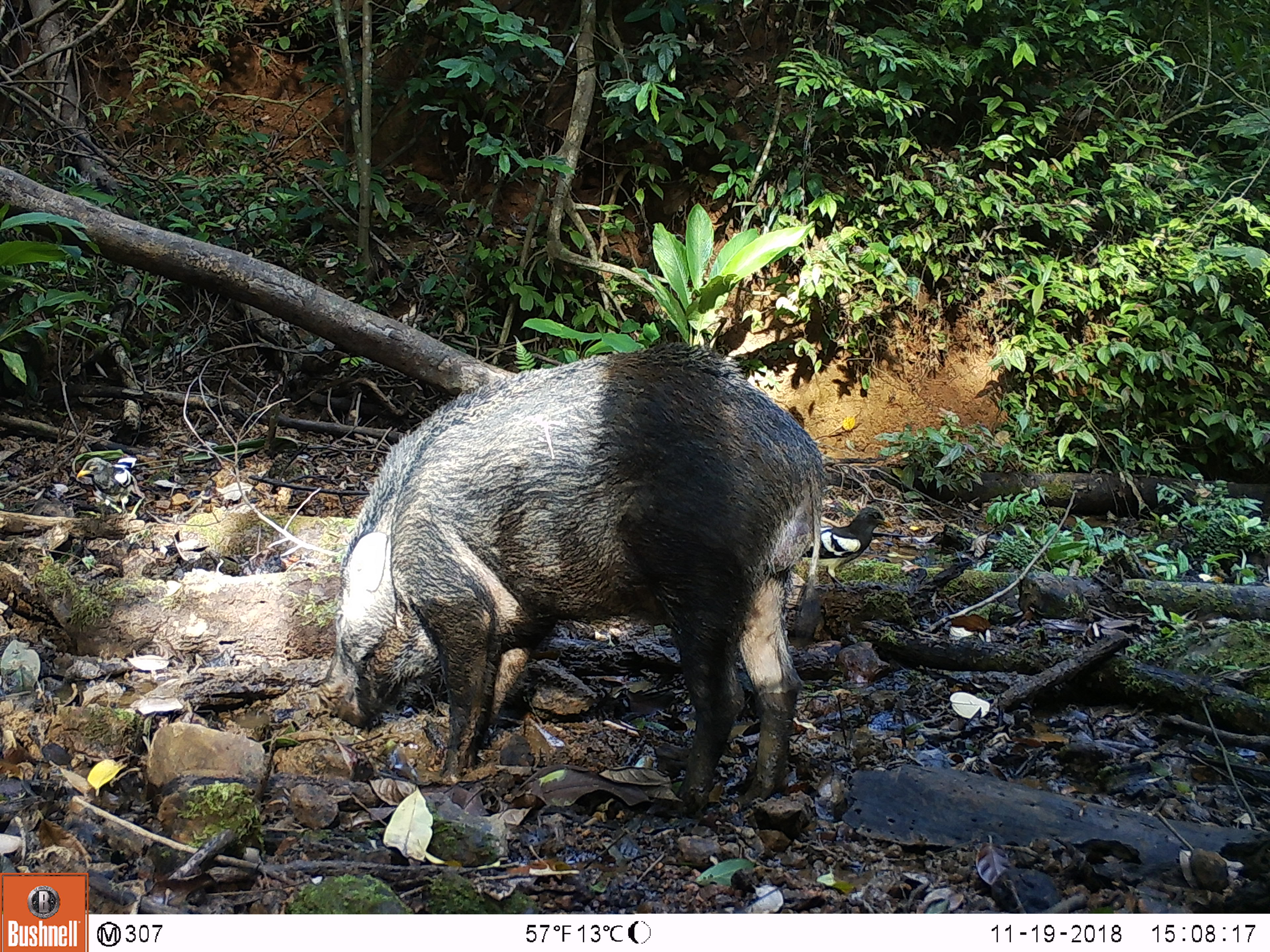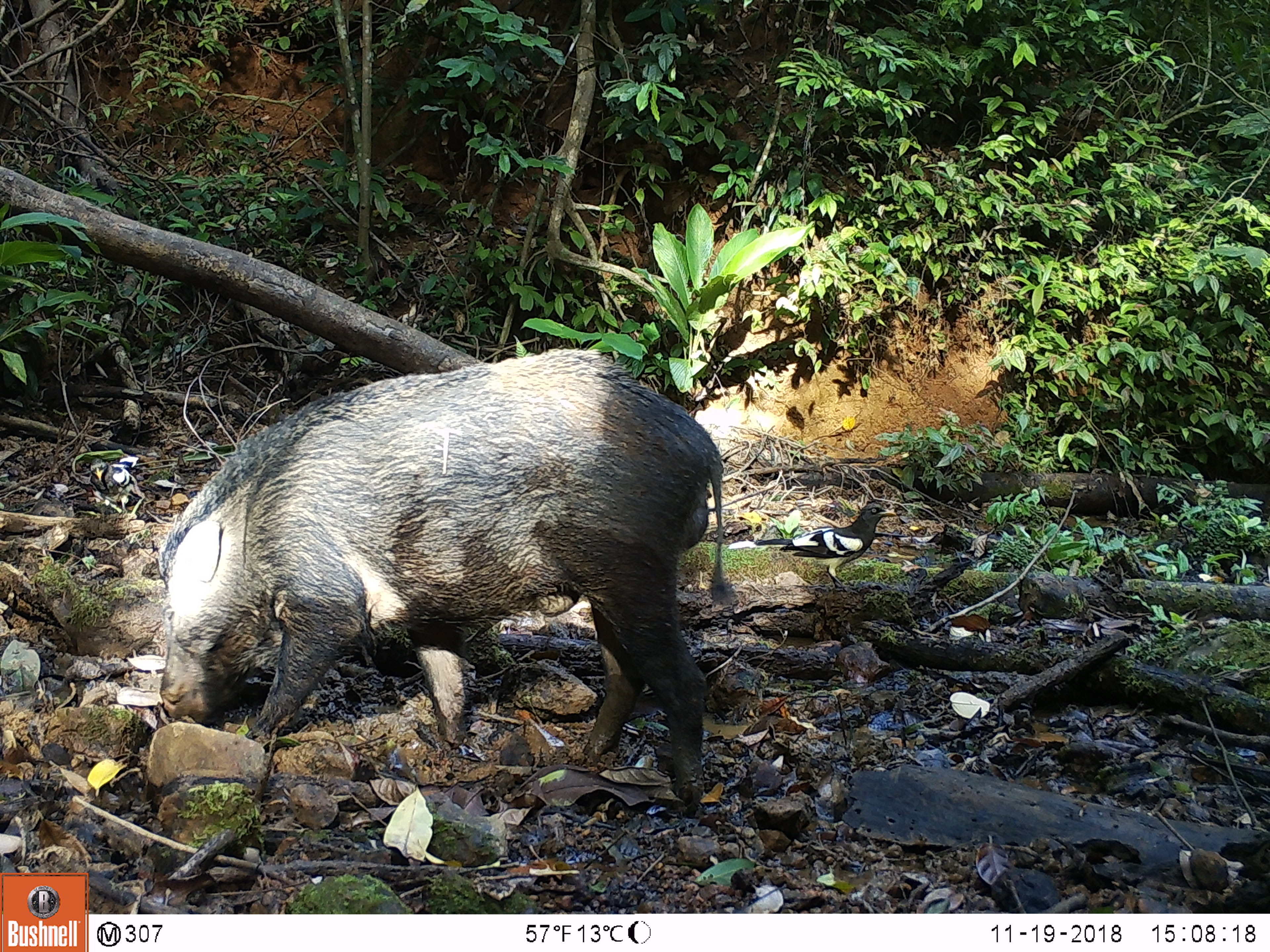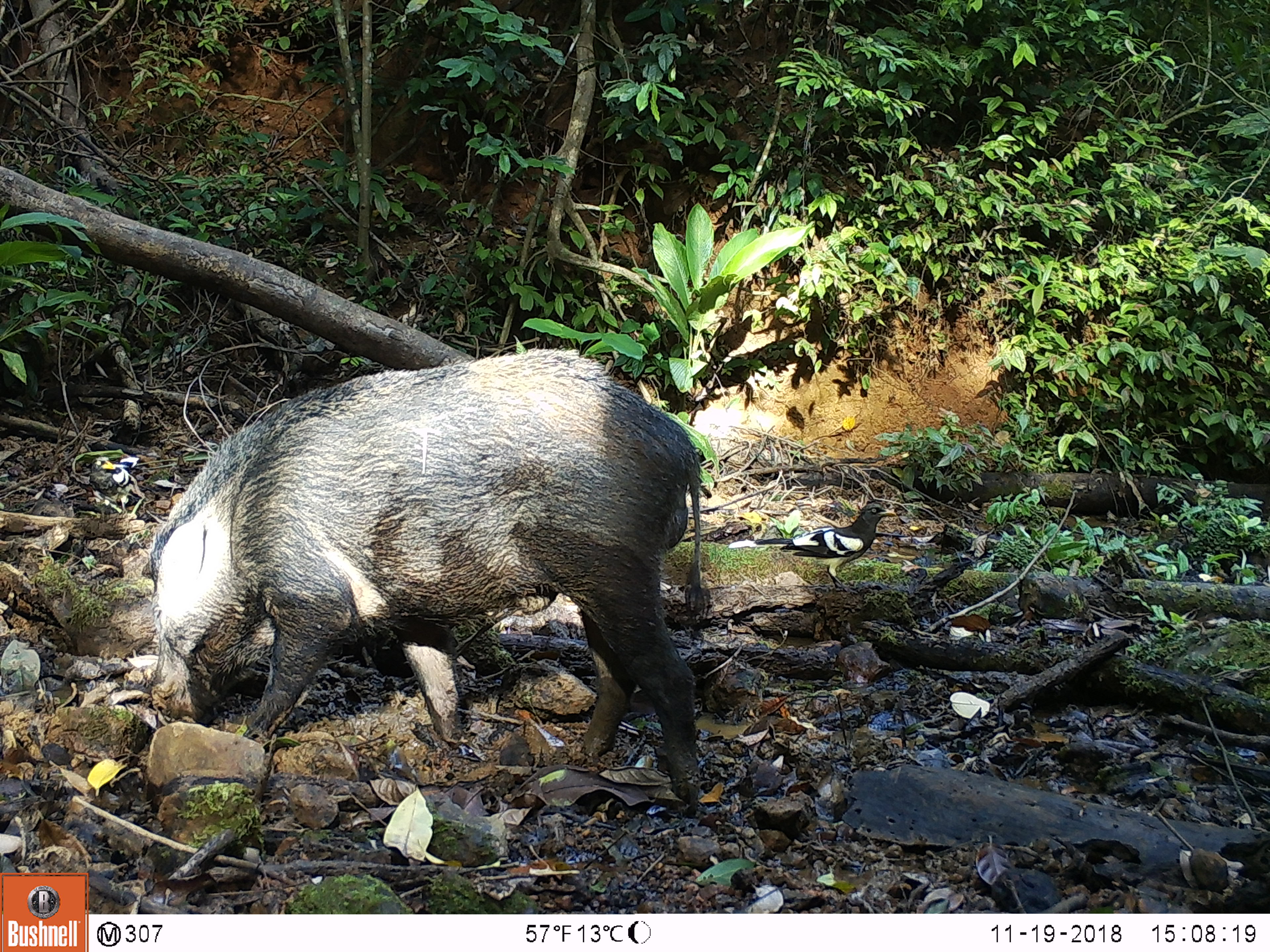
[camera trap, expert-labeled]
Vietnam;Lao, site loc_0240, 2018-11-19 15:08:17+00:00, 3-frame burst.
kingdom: Animalia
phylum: Chordata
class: Mammalia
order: Artiodactyla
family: Suidae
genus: Sus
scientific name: Sus scrofa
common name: eurasian wild pig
Eurasian wild pig (Sus scrofa). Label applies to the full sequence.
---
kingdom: Animalia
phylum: Chordata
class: Aves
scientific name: Aves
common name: bird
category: unidentified bird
Unidentified bird (bird) (Aves). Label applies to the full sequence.